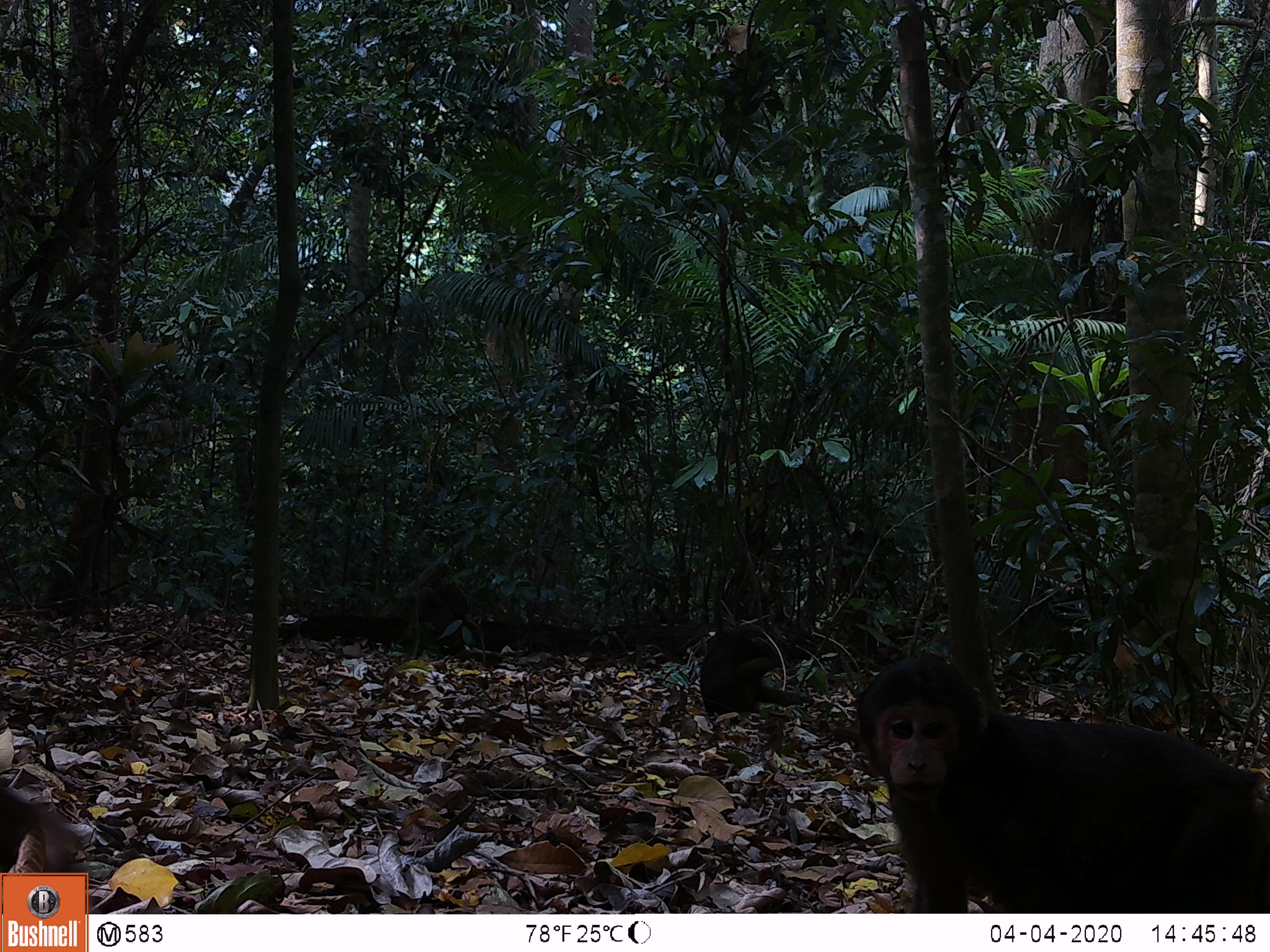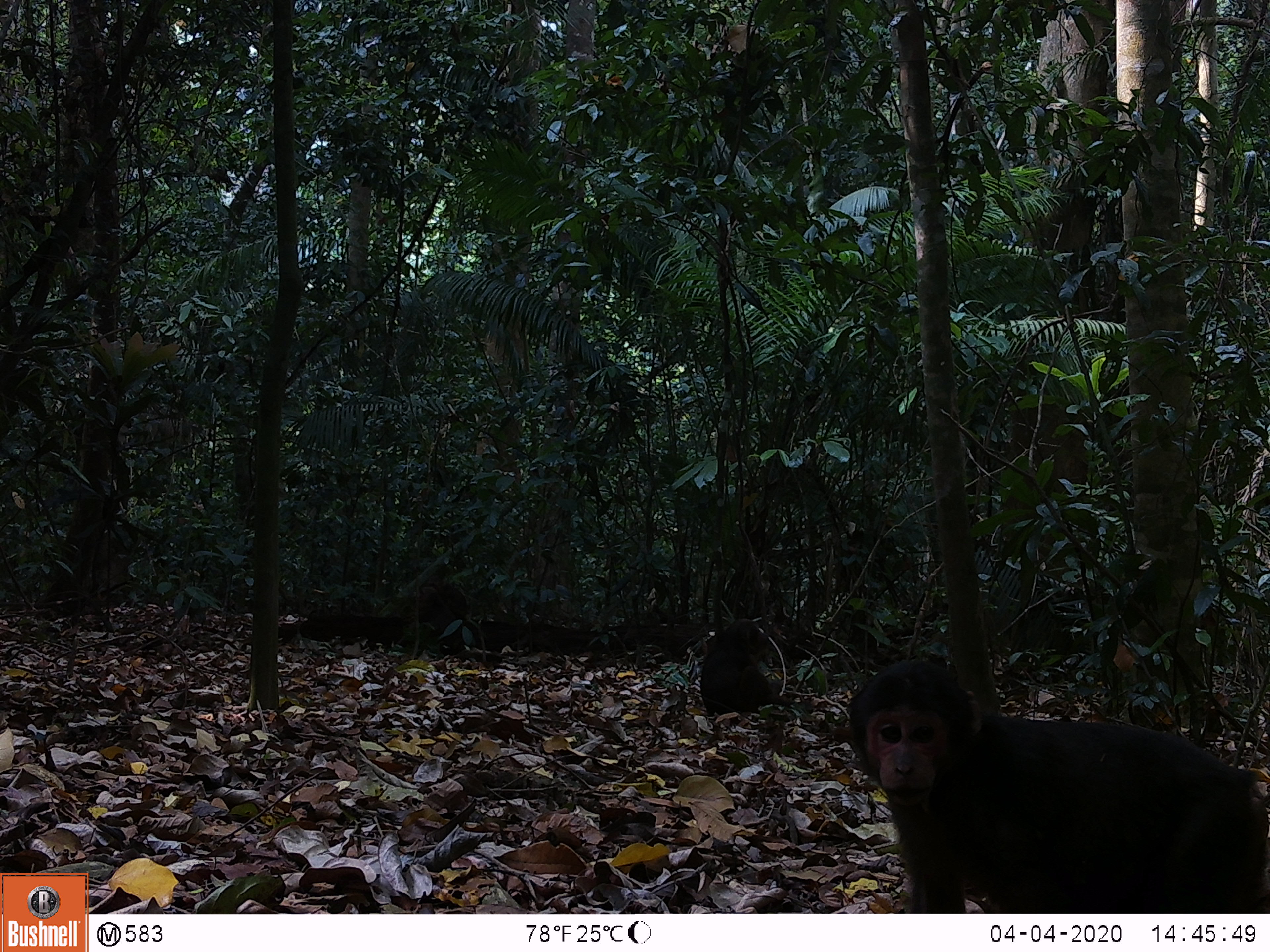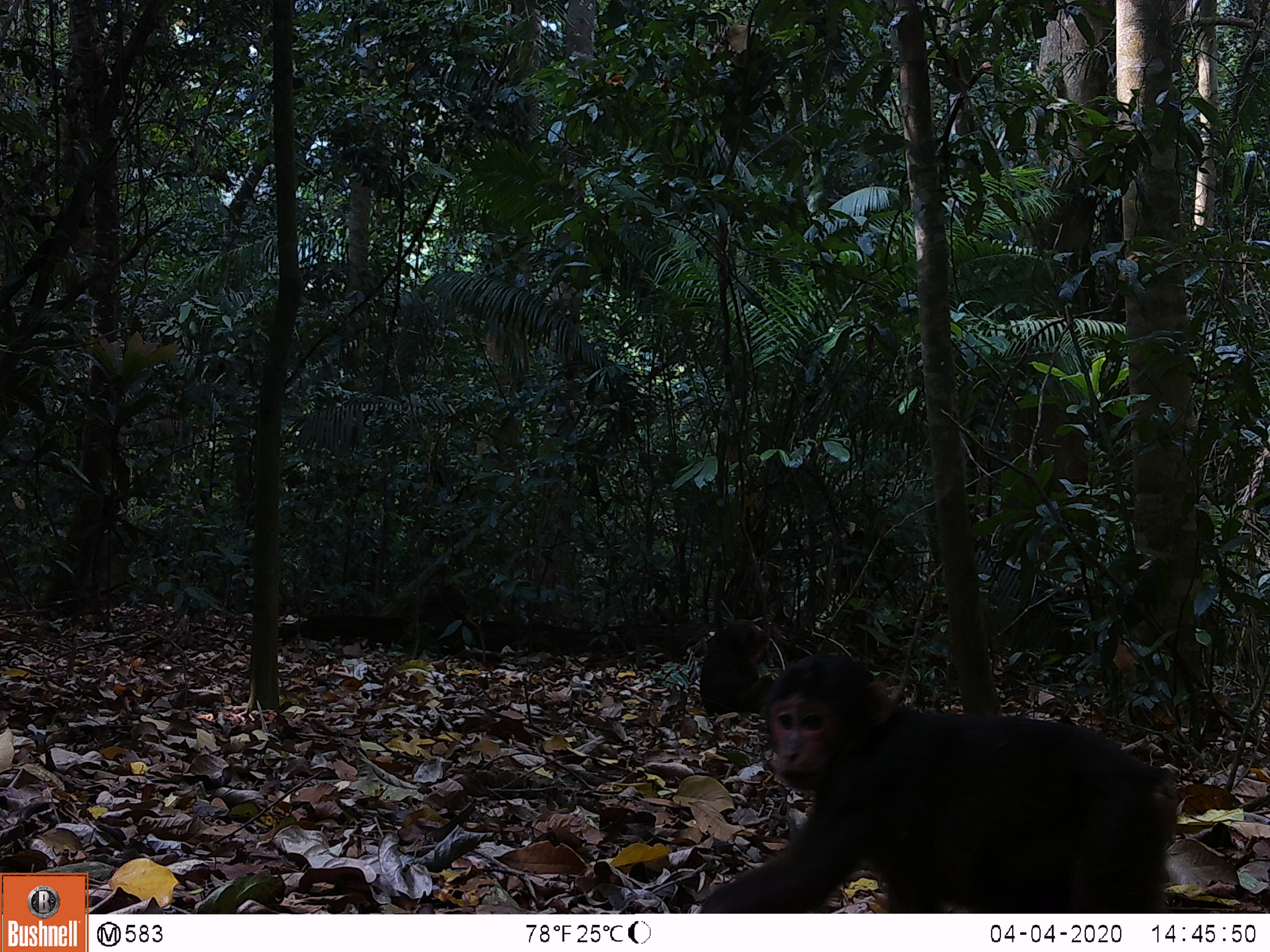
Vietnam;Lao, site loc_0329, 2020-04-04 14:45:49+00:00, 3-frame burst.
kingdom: Animalia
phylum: Chordata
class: Mammalia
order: Primates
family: Cercopithecidae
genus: Macaca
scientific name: Macaca arctoides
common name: stump-tailed macaque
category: stump tailed macaque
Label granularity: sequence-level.